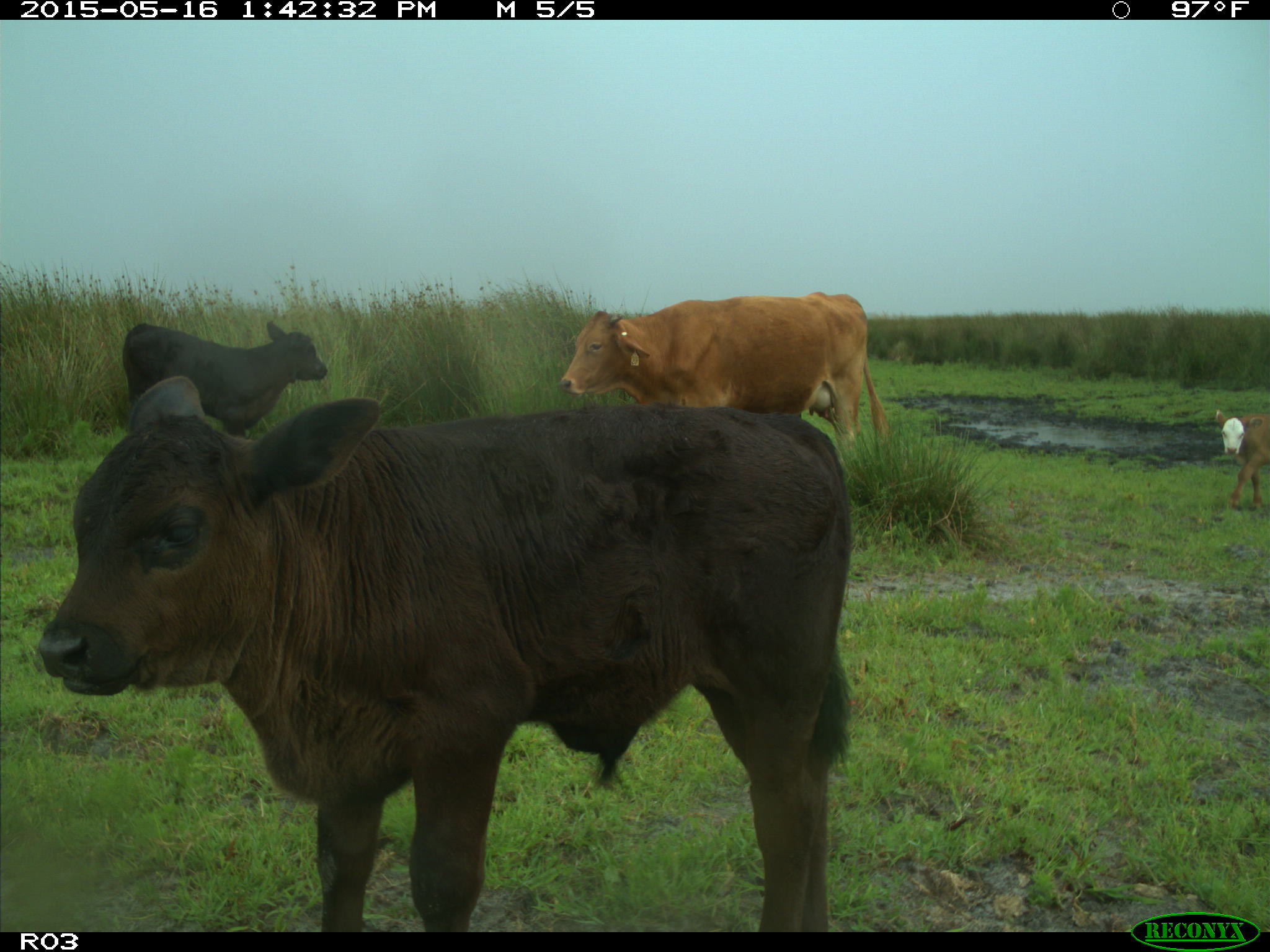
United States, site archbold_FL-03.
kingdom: Animalia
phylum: Chordata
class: Mammalia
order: Artiodactyla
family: Bovidae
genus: Bos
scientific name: Bos taurus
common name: domestic cow